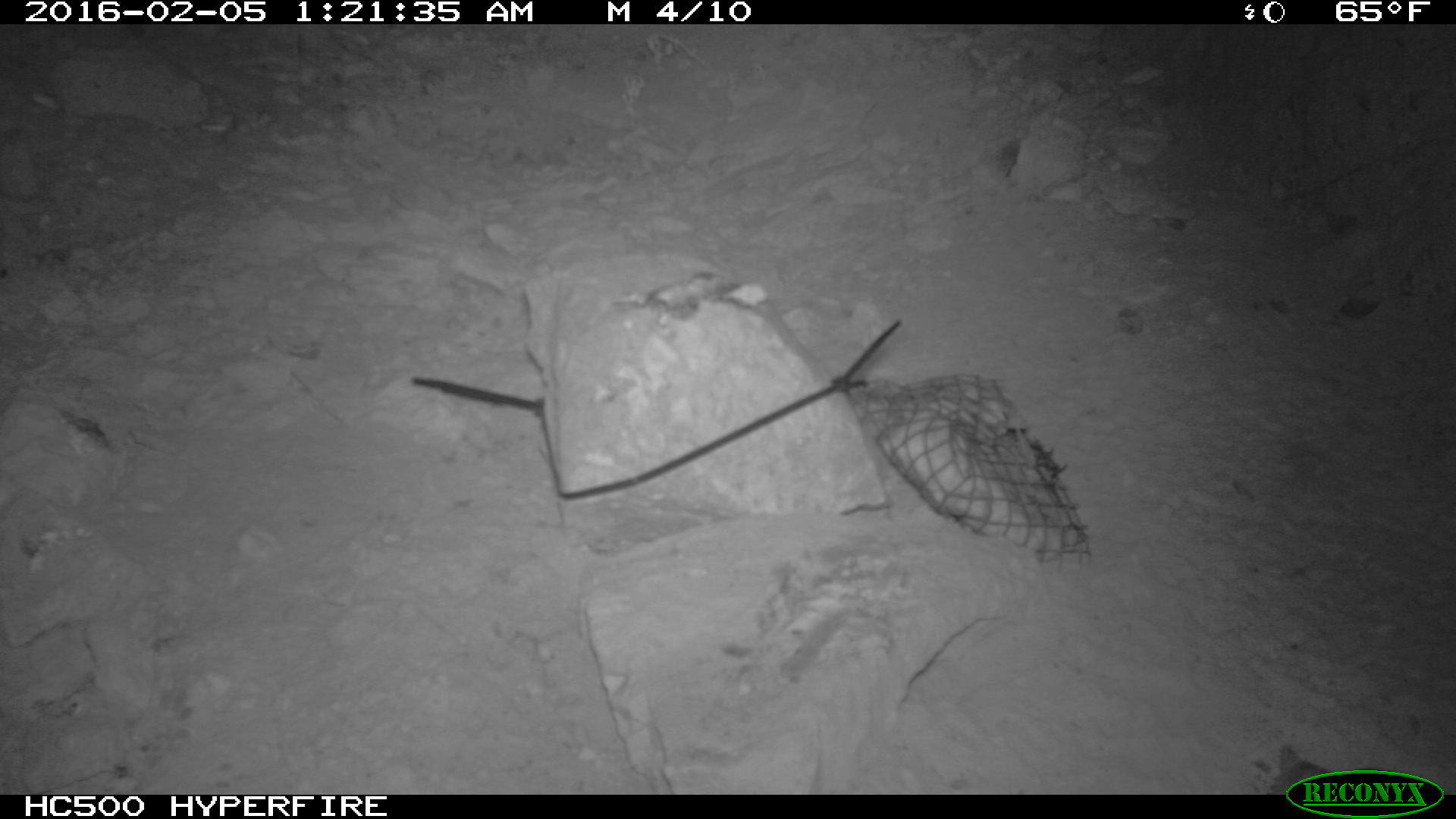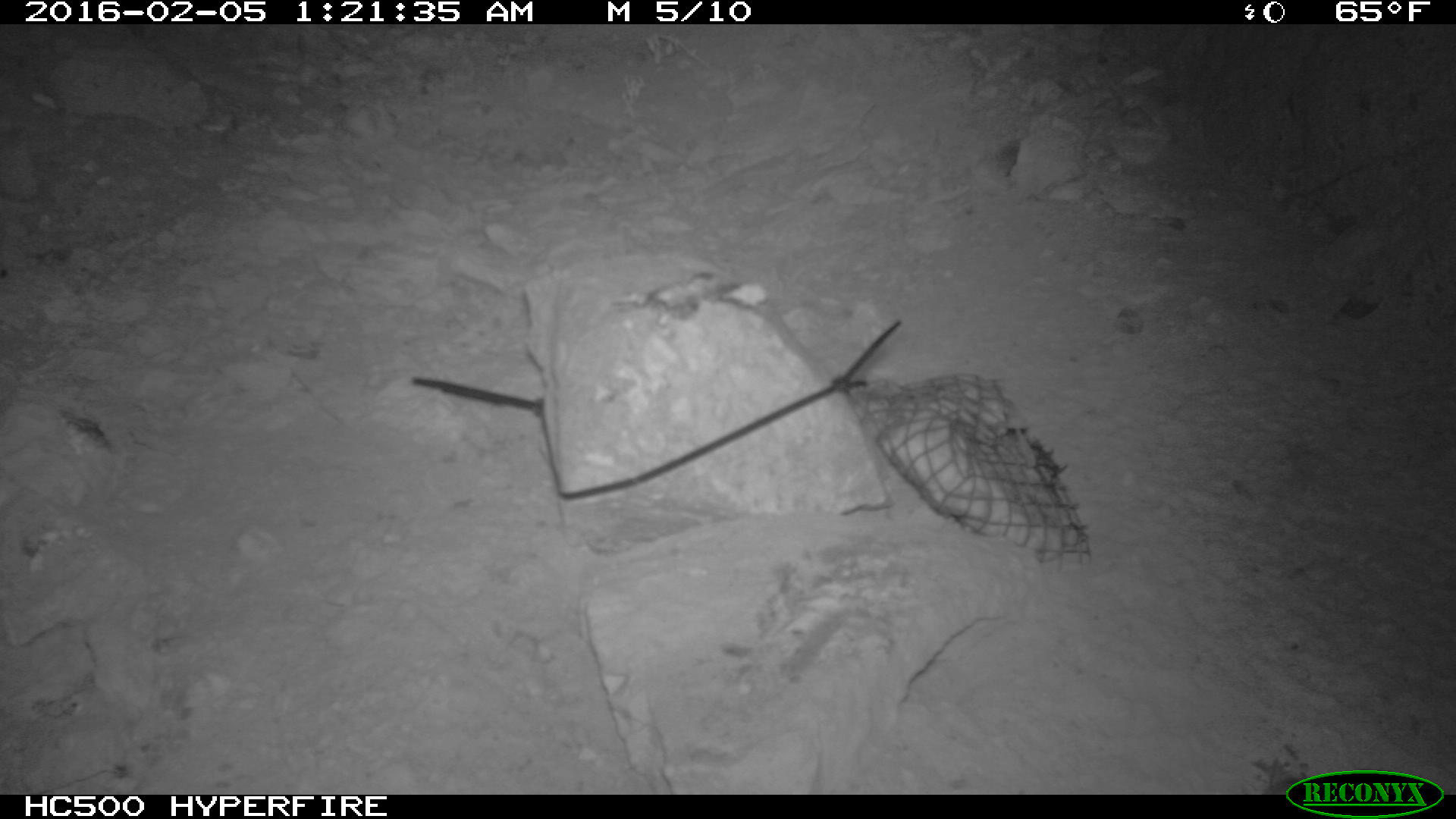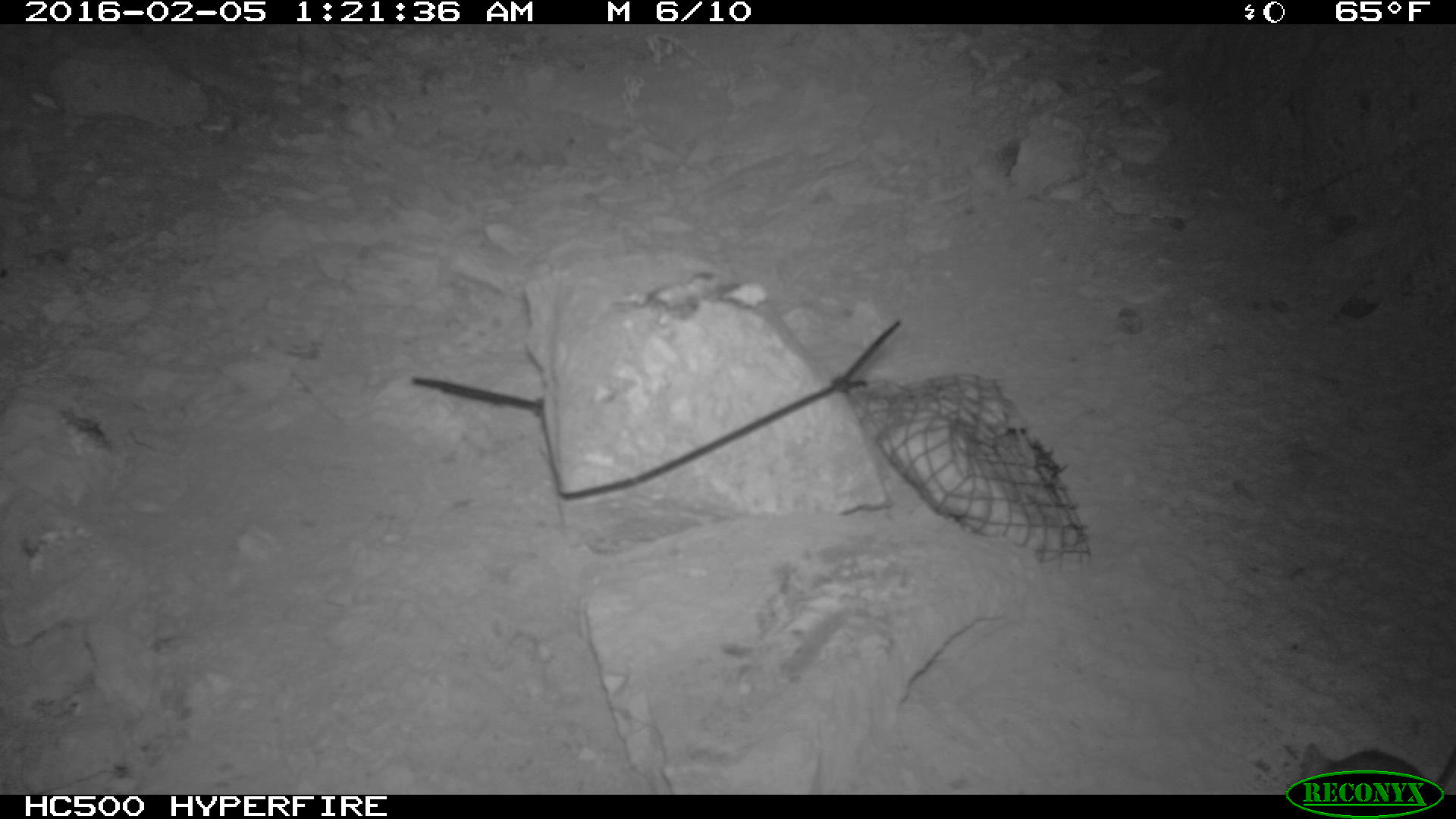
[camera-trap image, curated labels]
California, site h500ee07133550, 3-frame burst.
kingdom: Animalia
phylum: Chordata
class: Mammalia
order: Rodentia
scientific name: Rodentia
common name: rodent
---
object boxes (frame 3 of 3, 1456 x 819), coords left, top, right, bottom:
rodent: 1288, 740, 1455, 791